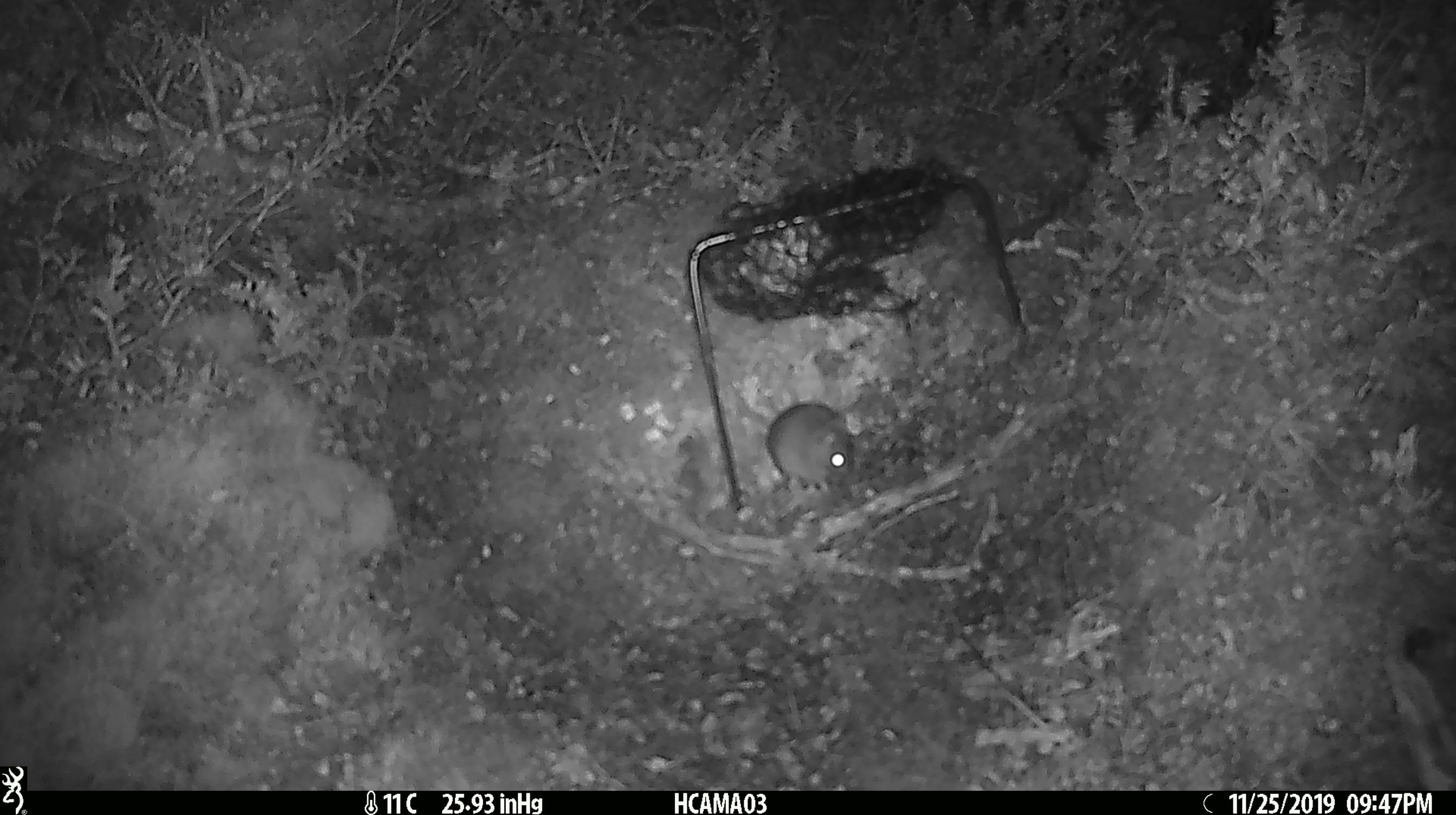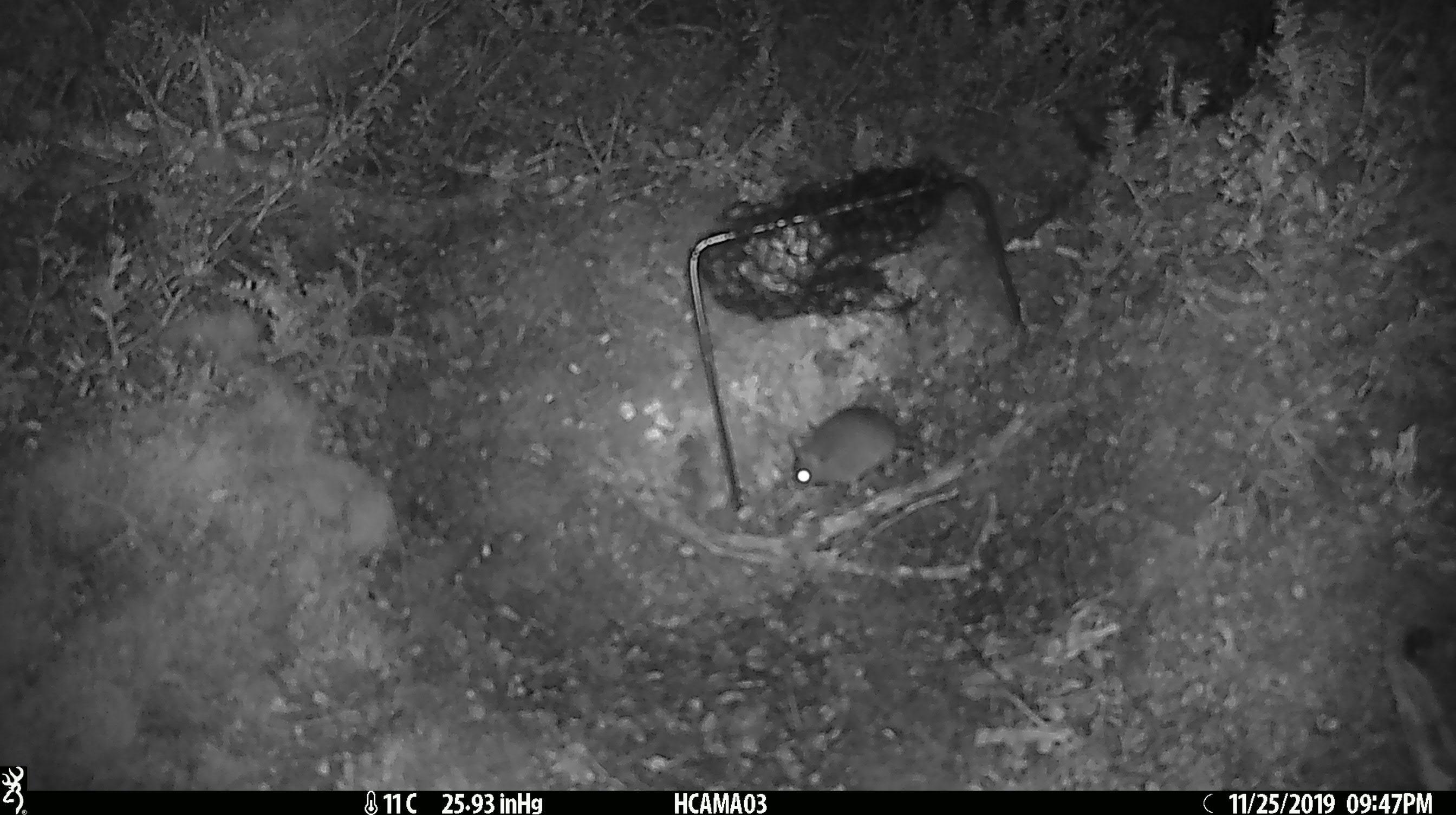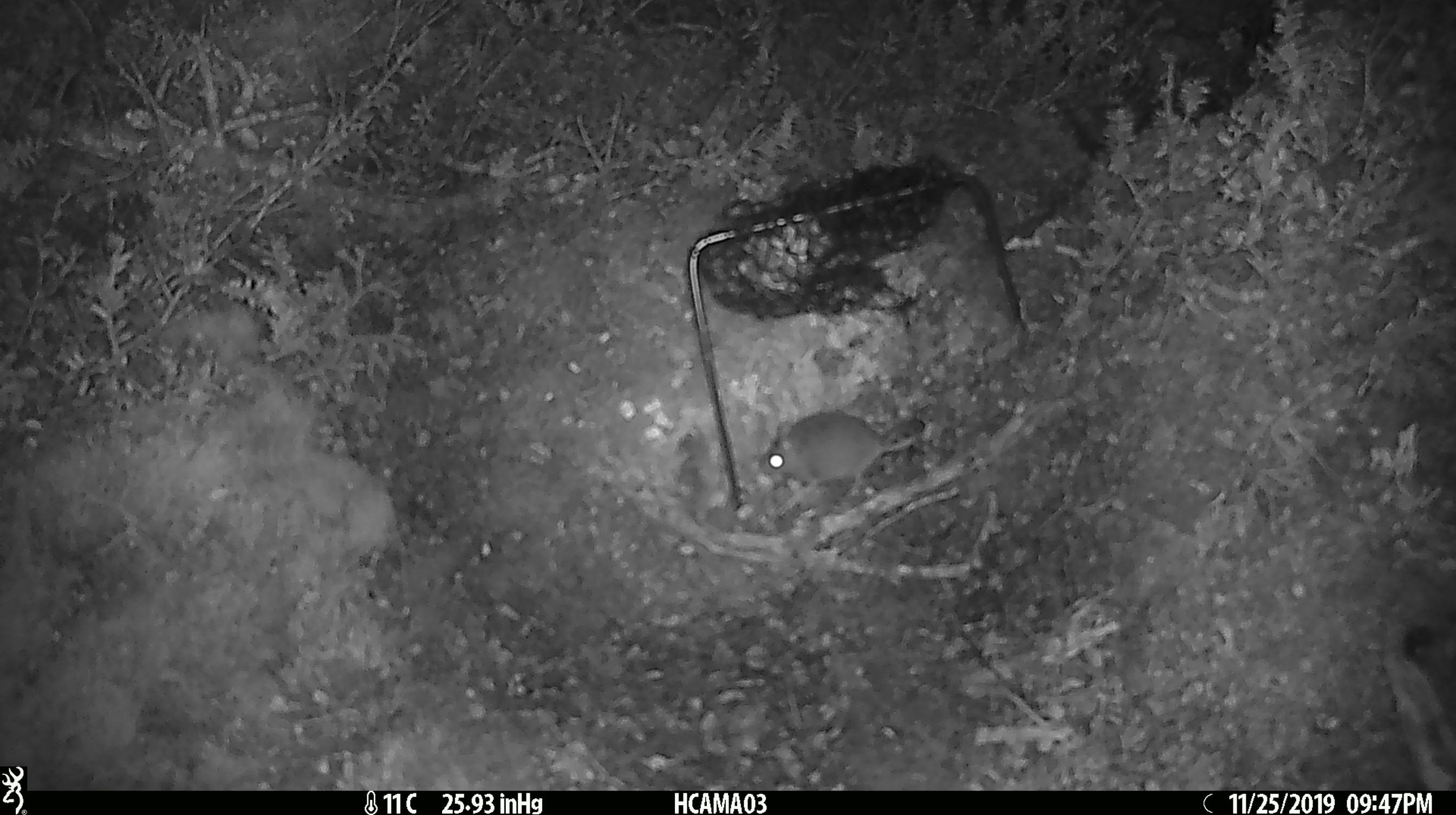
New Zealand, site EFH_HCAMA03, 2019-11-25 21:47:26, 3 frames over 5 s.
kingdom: Animalia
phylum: Chordata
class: Mammalia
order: Rodentia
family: Muridae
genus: Mus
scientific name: Mus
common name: mouse